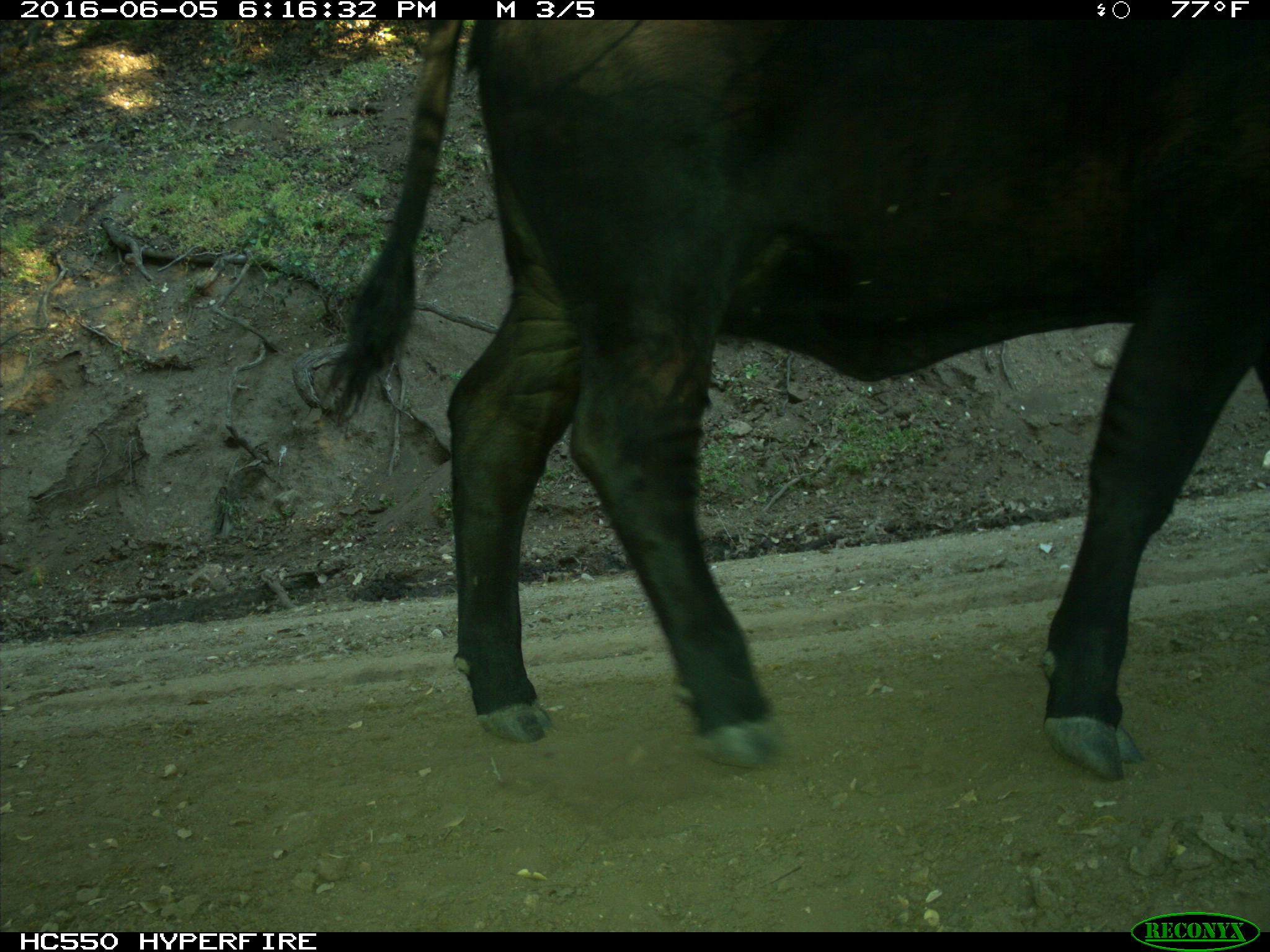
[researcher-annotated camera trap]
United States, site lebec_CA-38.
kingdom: Animalia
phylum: Chordata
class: Mammalia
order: Artiodactyla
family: Bovidae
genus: Bos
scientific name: Bos taurus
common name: domestic cow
Bos taurus (domestic cow).